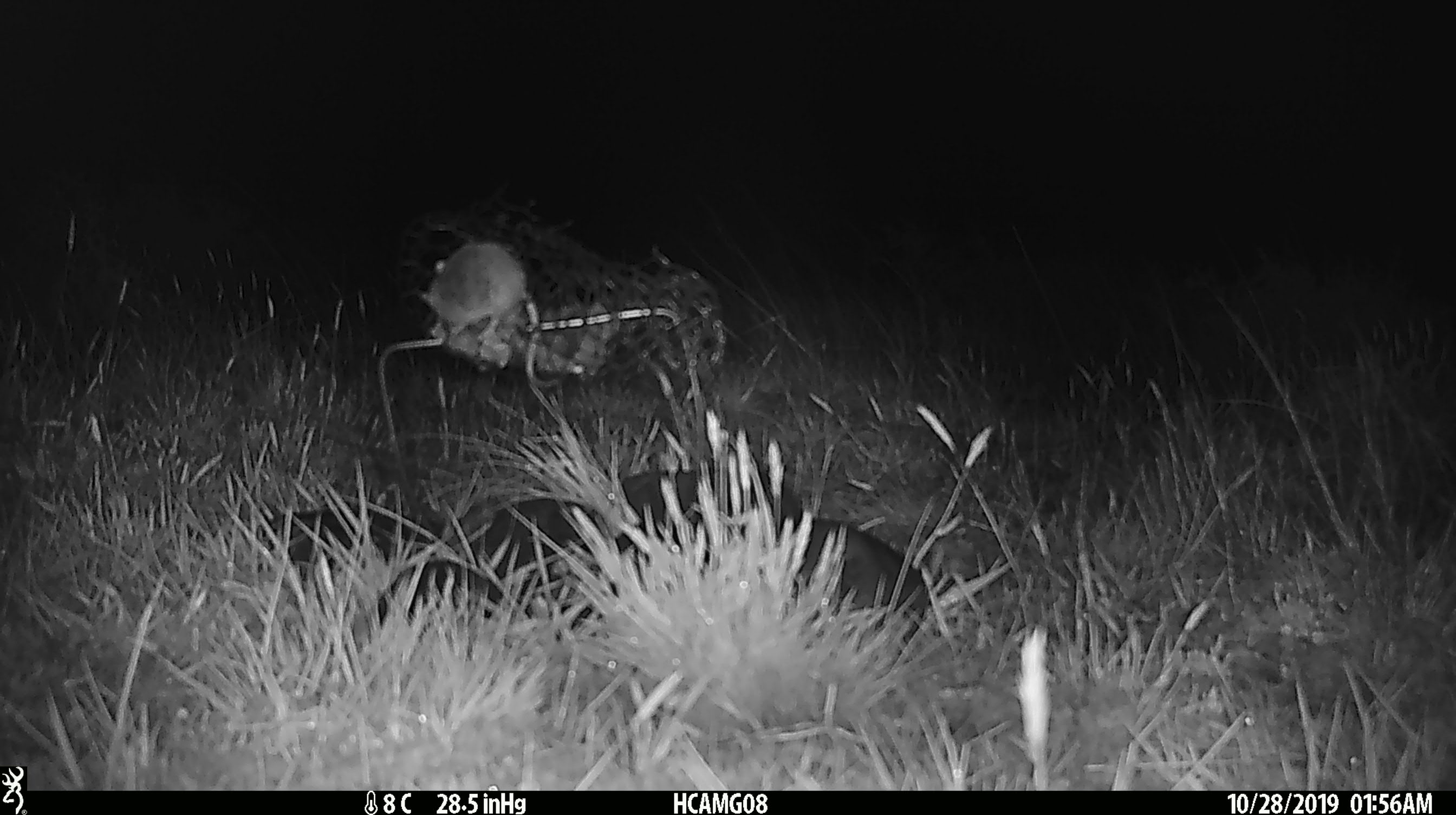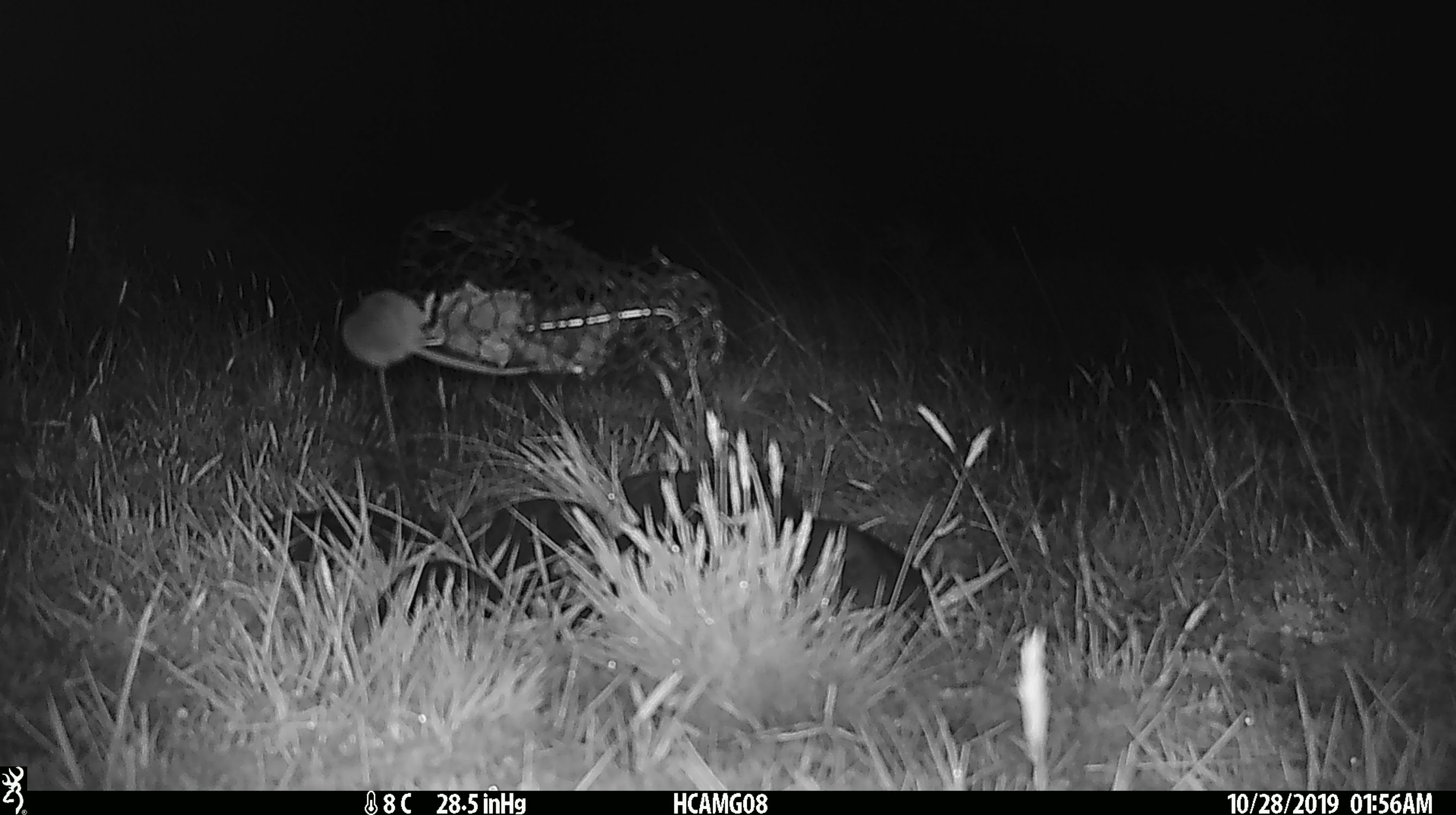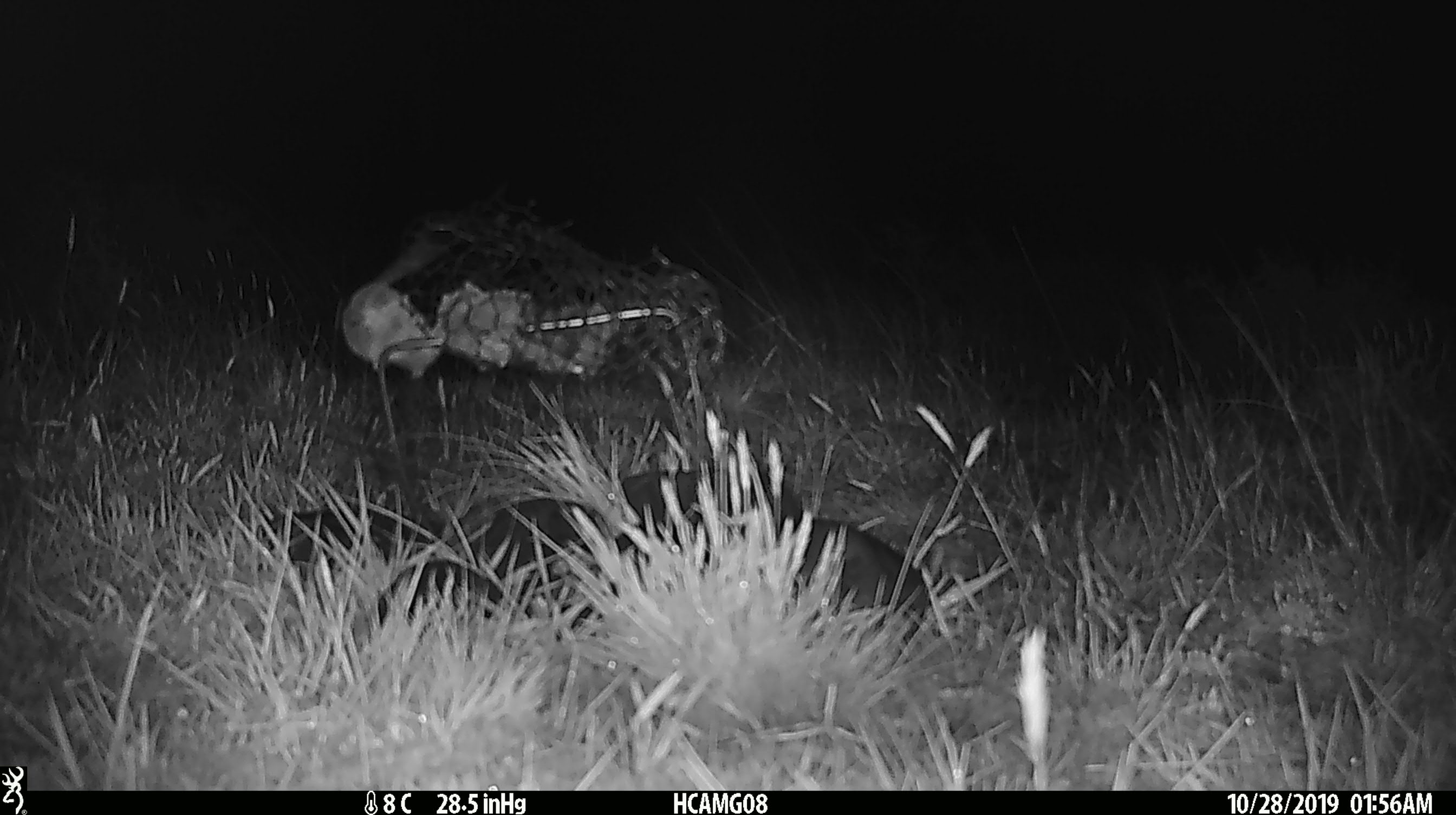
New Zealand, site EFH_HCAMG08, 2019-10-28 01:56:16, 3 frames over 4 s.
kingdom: Animalia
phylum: Chordata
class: Mammalia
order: Rodentia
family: Muridae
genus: Mus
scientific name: Mus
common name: mouse